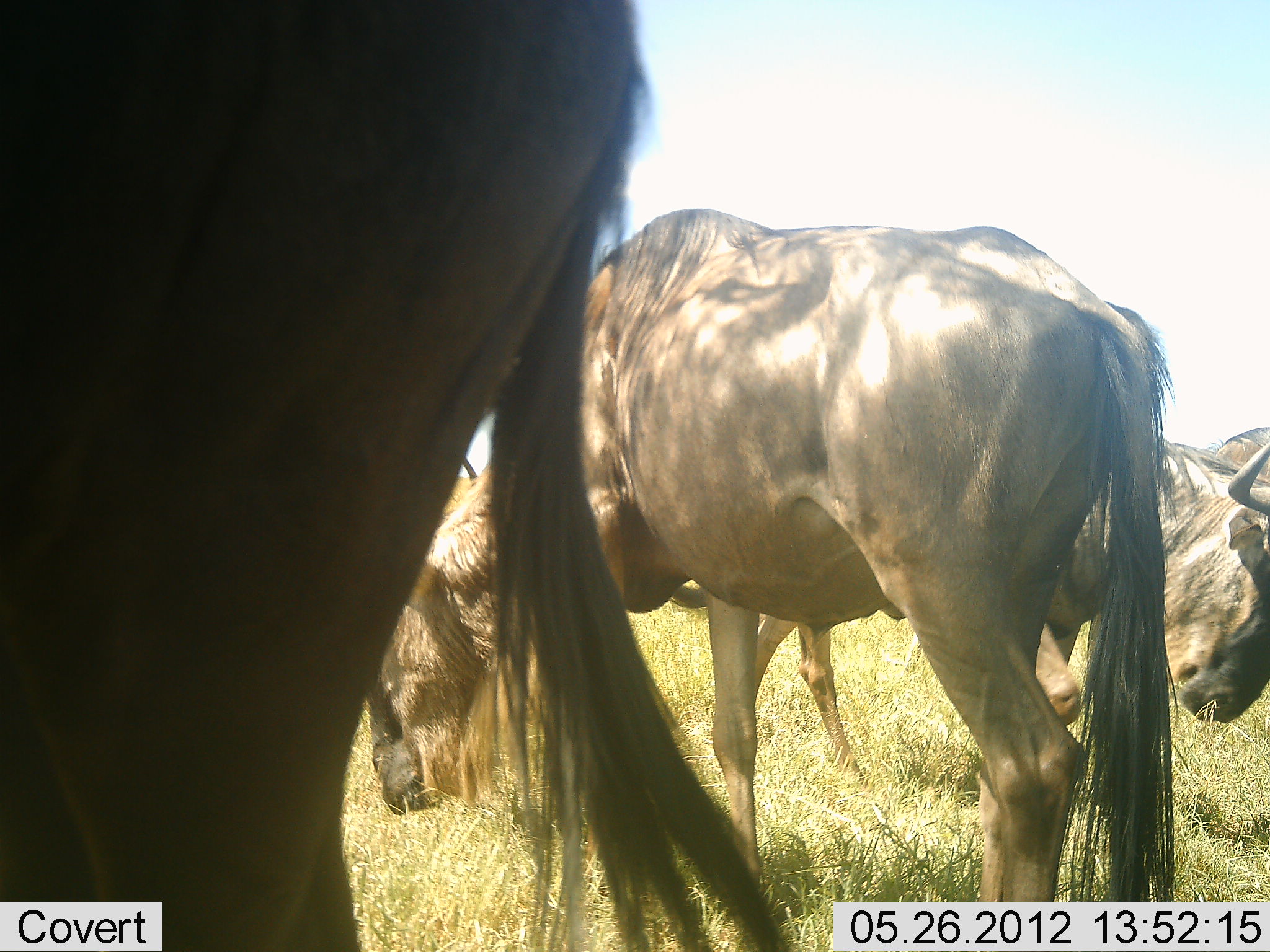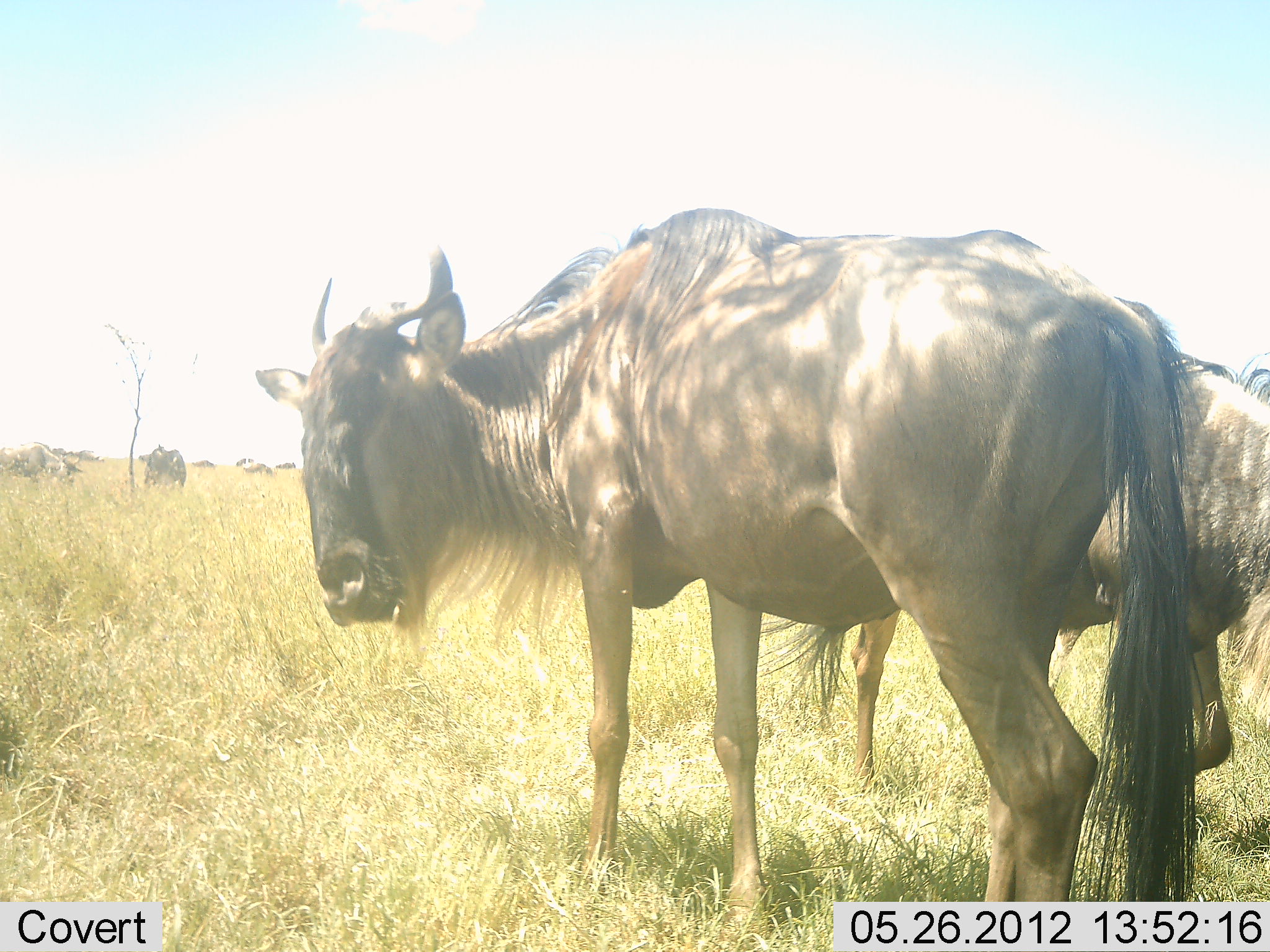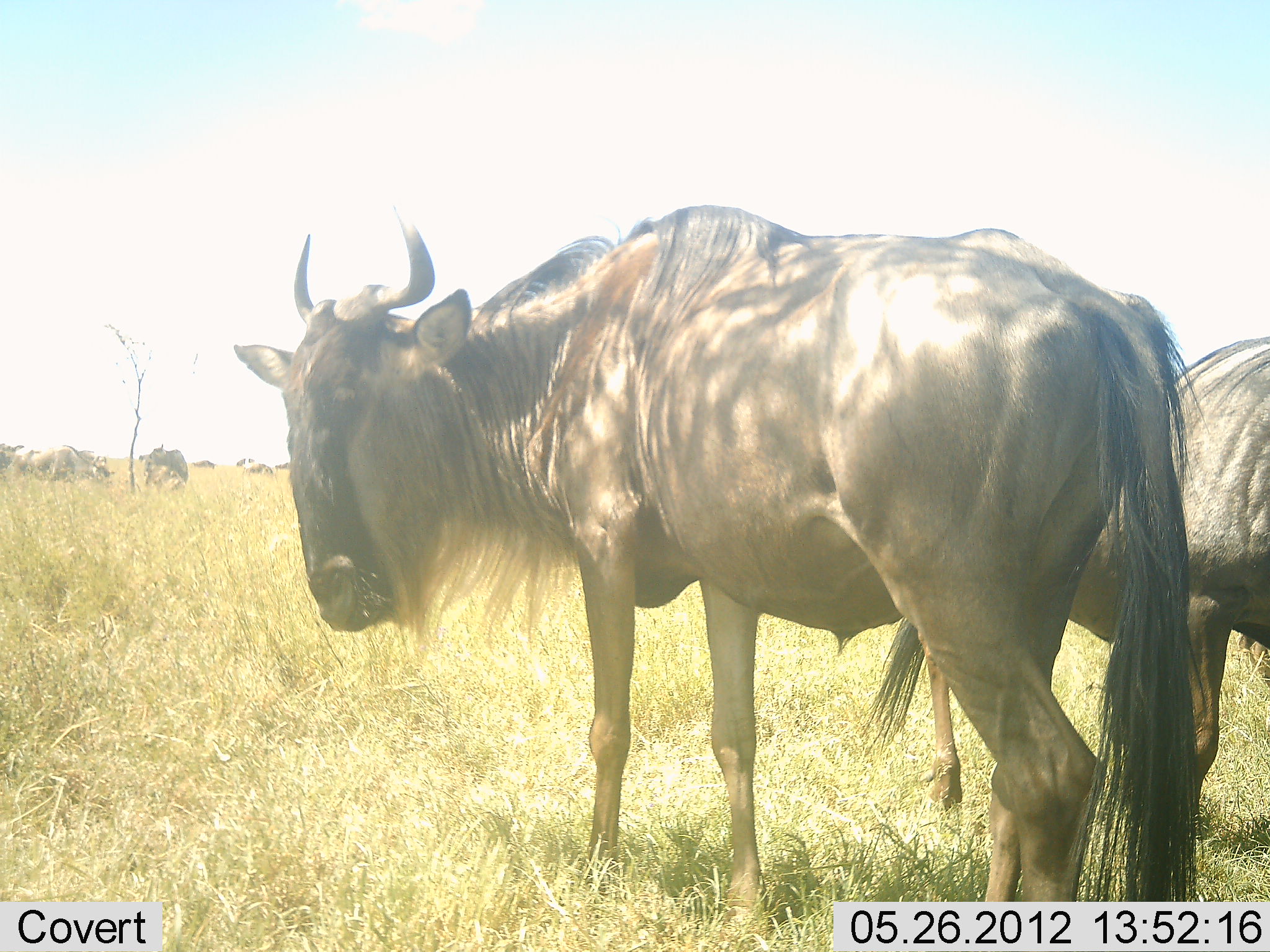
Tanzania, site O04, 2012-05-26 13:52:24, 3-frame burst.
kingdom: Animalia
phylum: Chordata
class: Mammalia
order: Artiodactyla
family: Bovidae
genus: Connochaetes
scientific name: Connochaetes taurinus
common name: blue wildebeest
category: wildebeest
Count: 4.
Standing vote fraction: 90%.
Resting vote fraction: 0%.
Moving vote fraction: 10%.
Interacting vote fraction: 10%.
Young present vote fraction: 0%.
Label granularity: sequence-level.